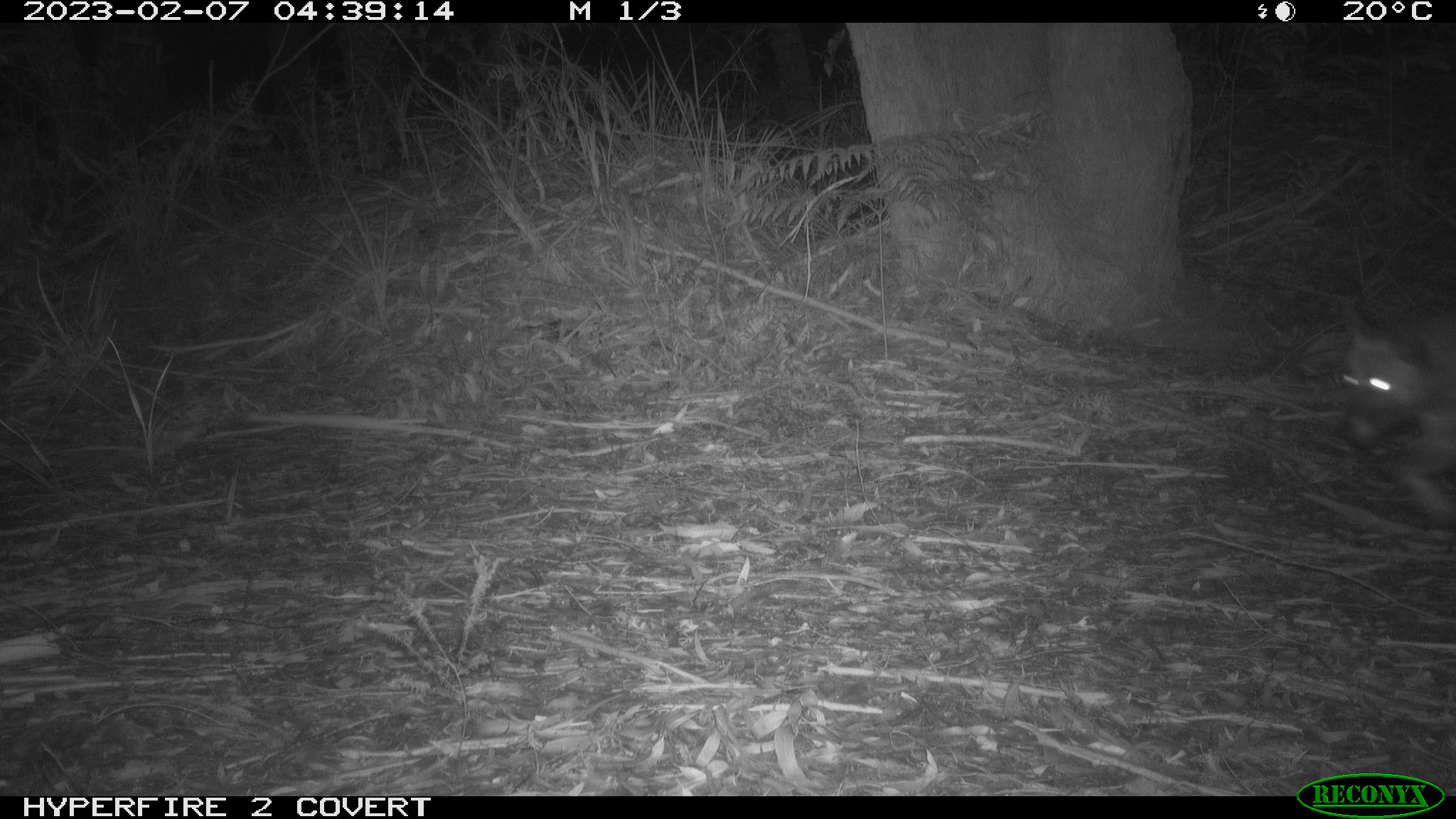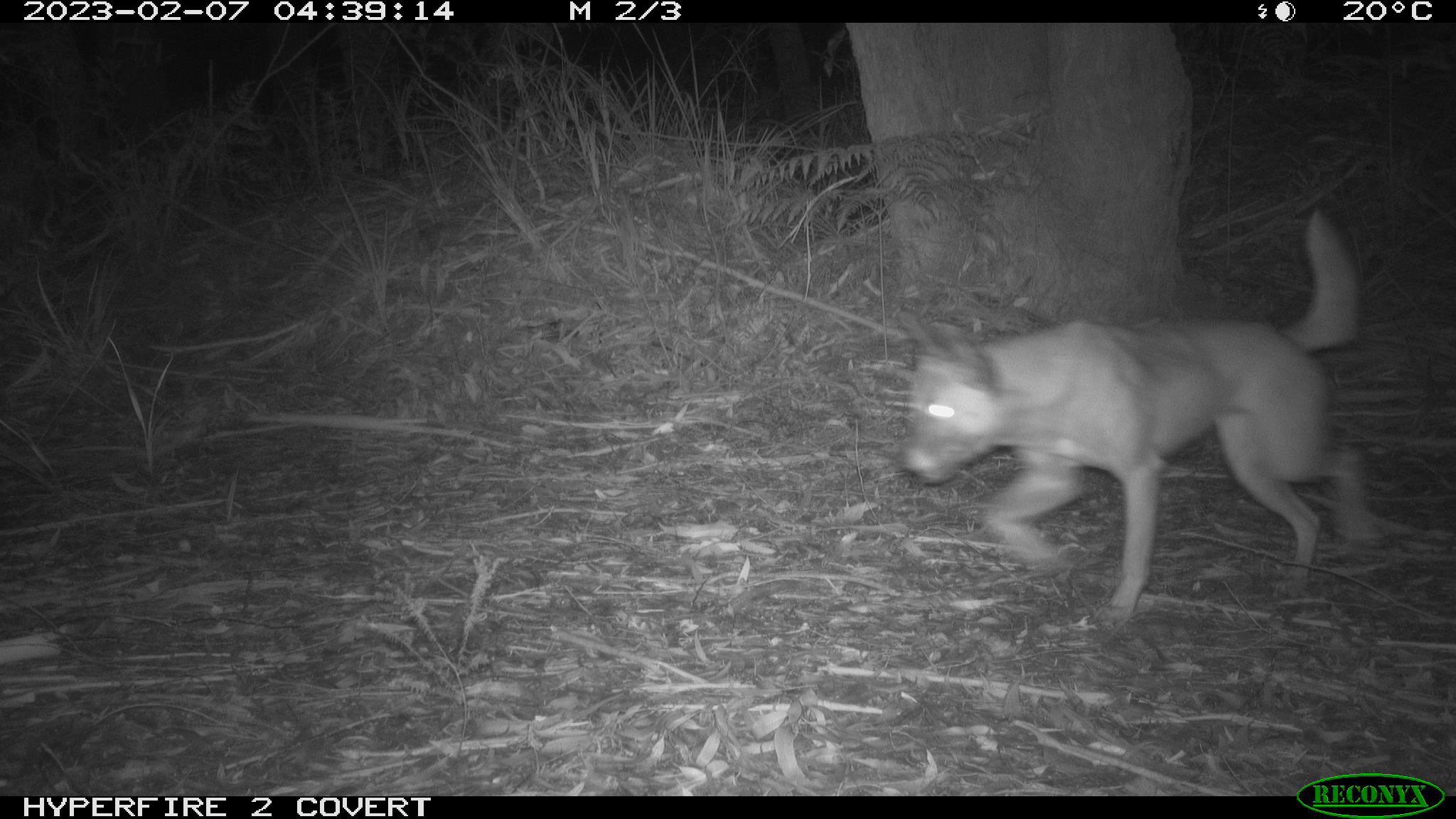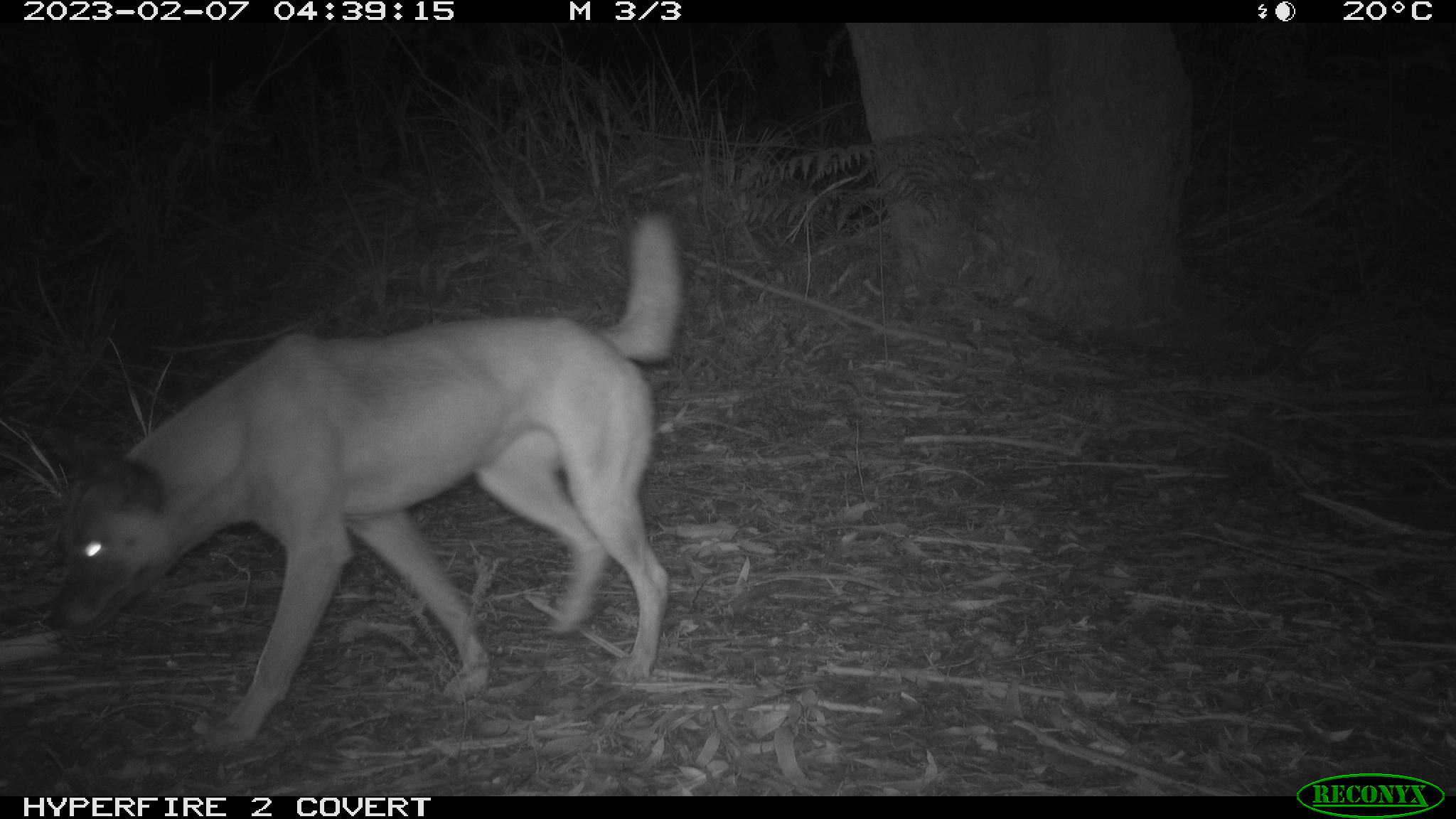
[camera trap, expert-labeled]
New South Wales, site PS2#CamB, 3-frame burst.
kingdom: Animalia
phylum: Chordata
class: Mammalia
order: Carnivora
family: Canidae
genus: Canis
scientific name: Canis familiaris dingo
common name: dingo